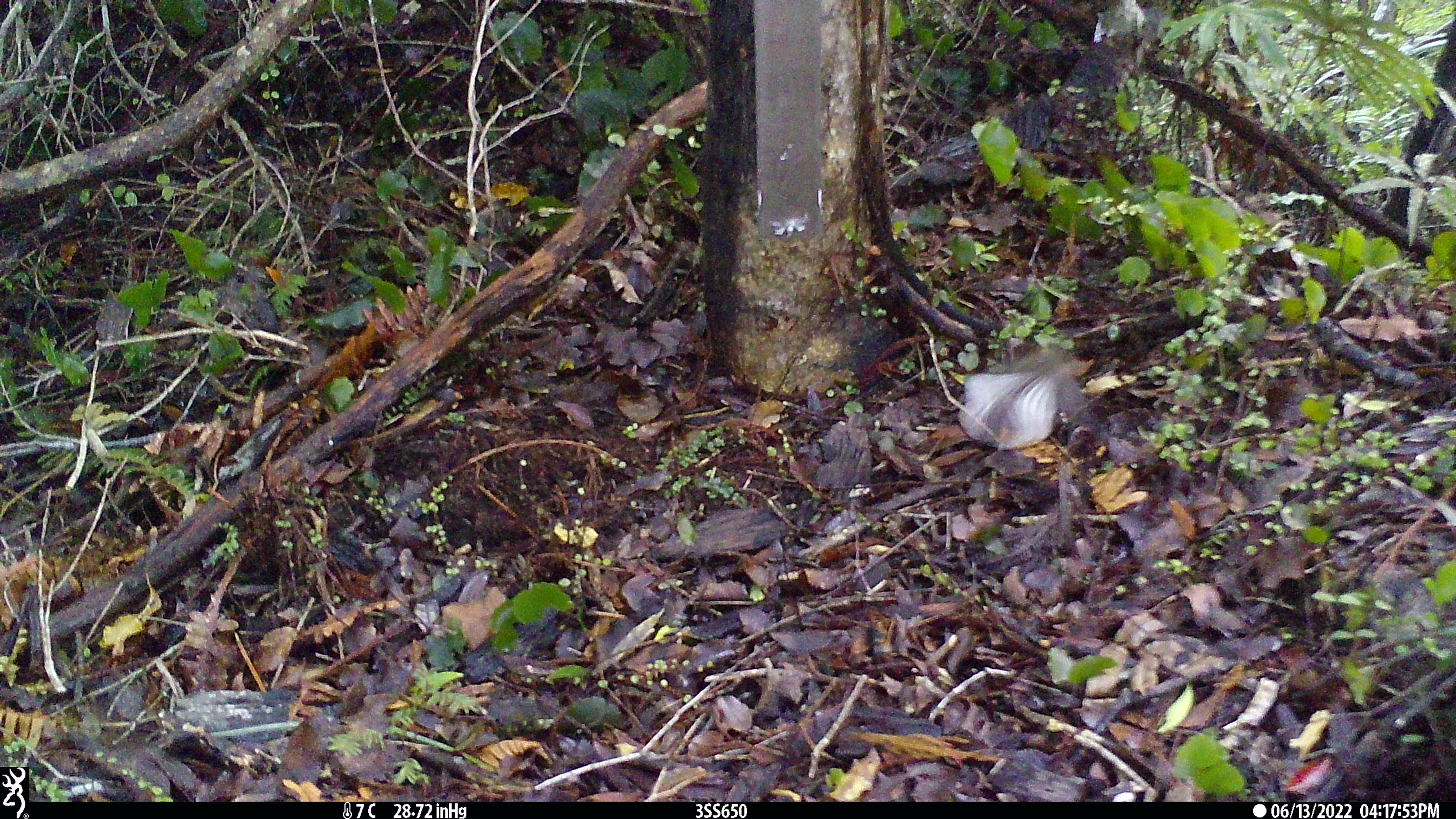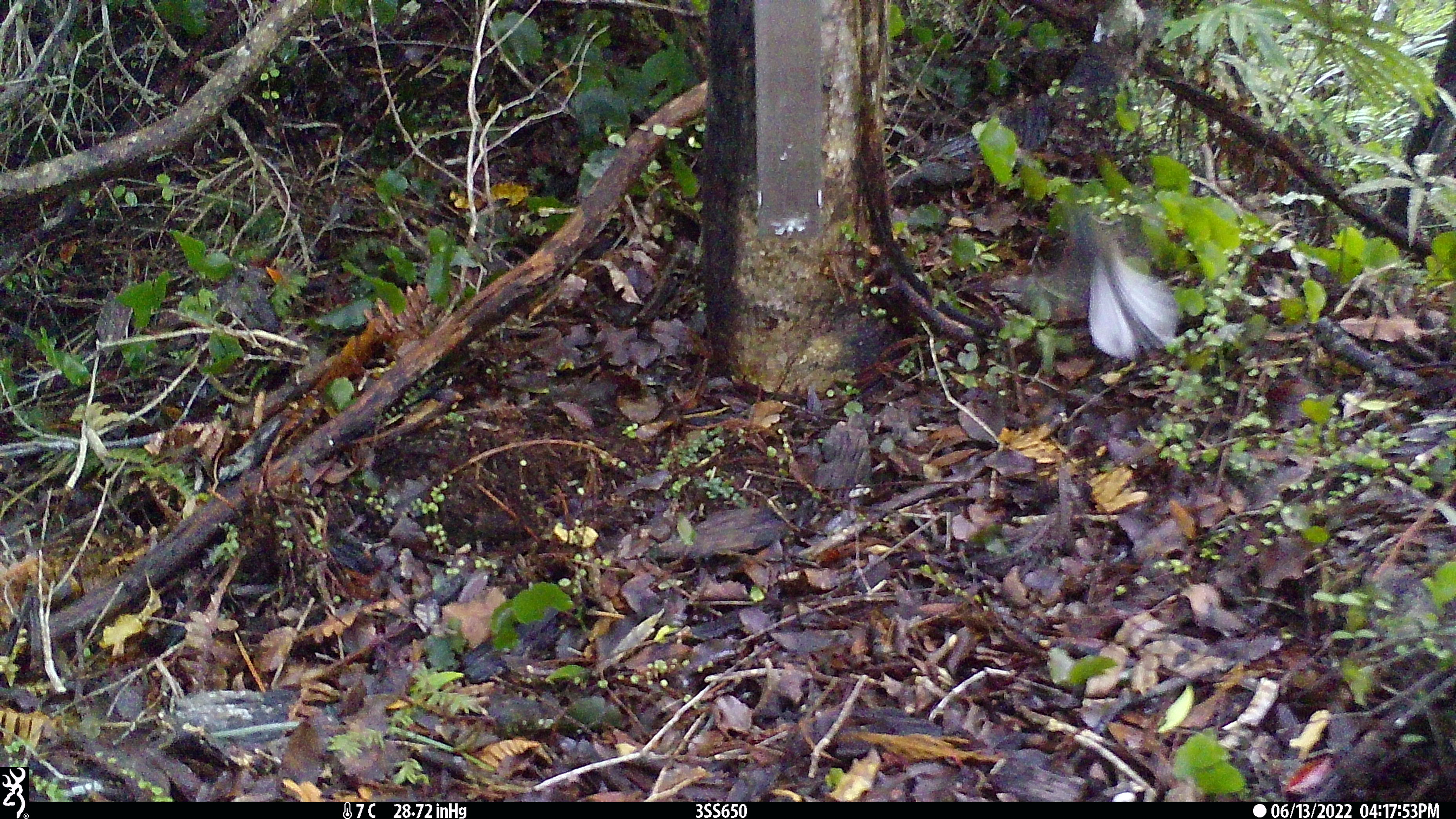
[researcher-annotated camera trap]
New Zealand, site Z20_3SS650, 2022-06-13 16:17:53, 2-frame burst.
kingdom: Animalia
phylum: Chordata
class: Aves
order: Passeriformes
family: Rhipiduridae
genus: Rhipidura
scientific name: Rhipidura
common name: fantails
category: fantail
Fantail (fantails) (Rhipidura).